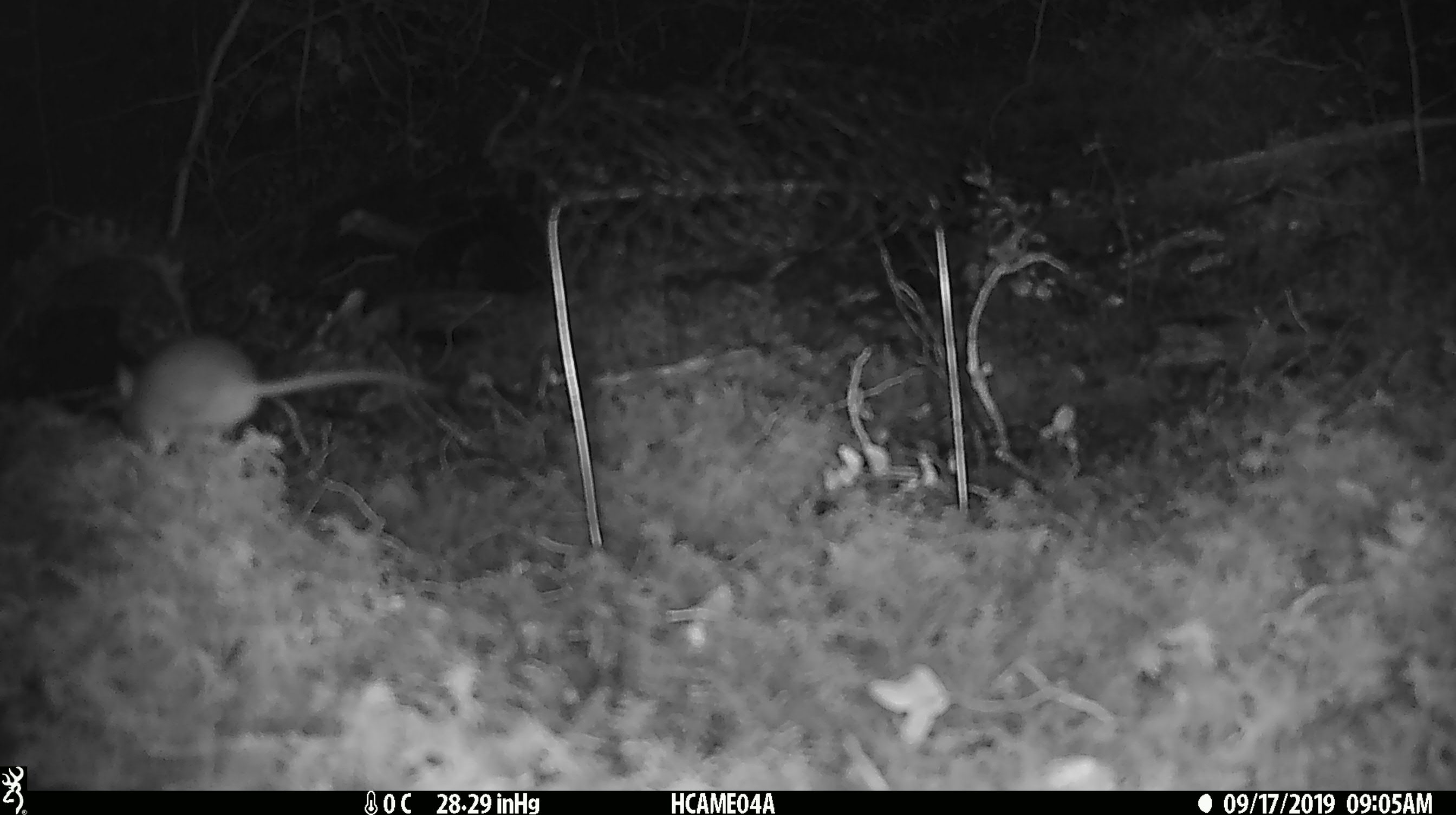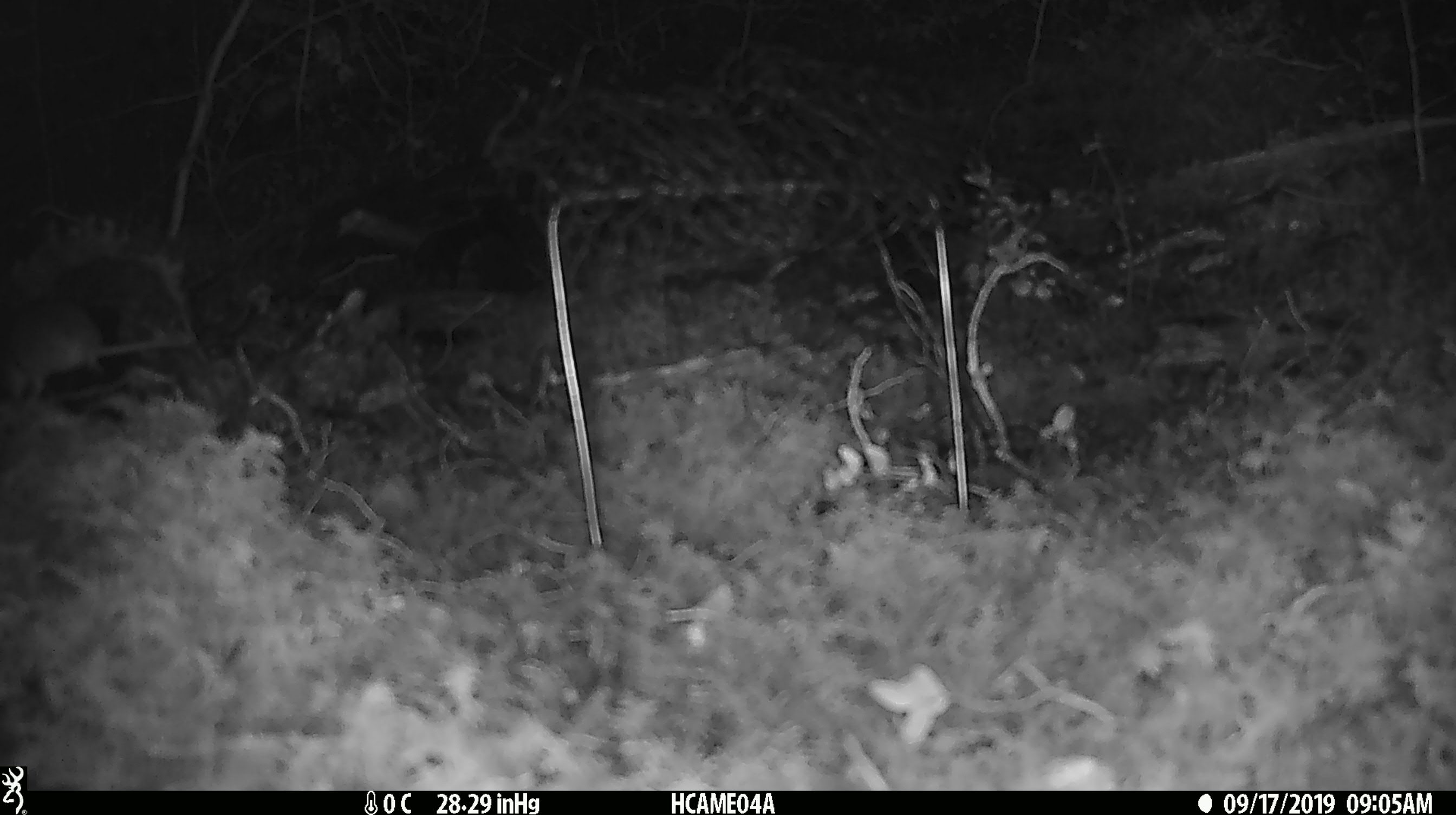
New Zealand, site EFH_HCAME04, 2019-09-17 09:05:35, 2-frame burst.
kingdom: Animalia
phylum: Chordata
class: Mammalia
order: Rodentia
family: Muridae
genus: Mus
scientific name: Mus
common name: mouse